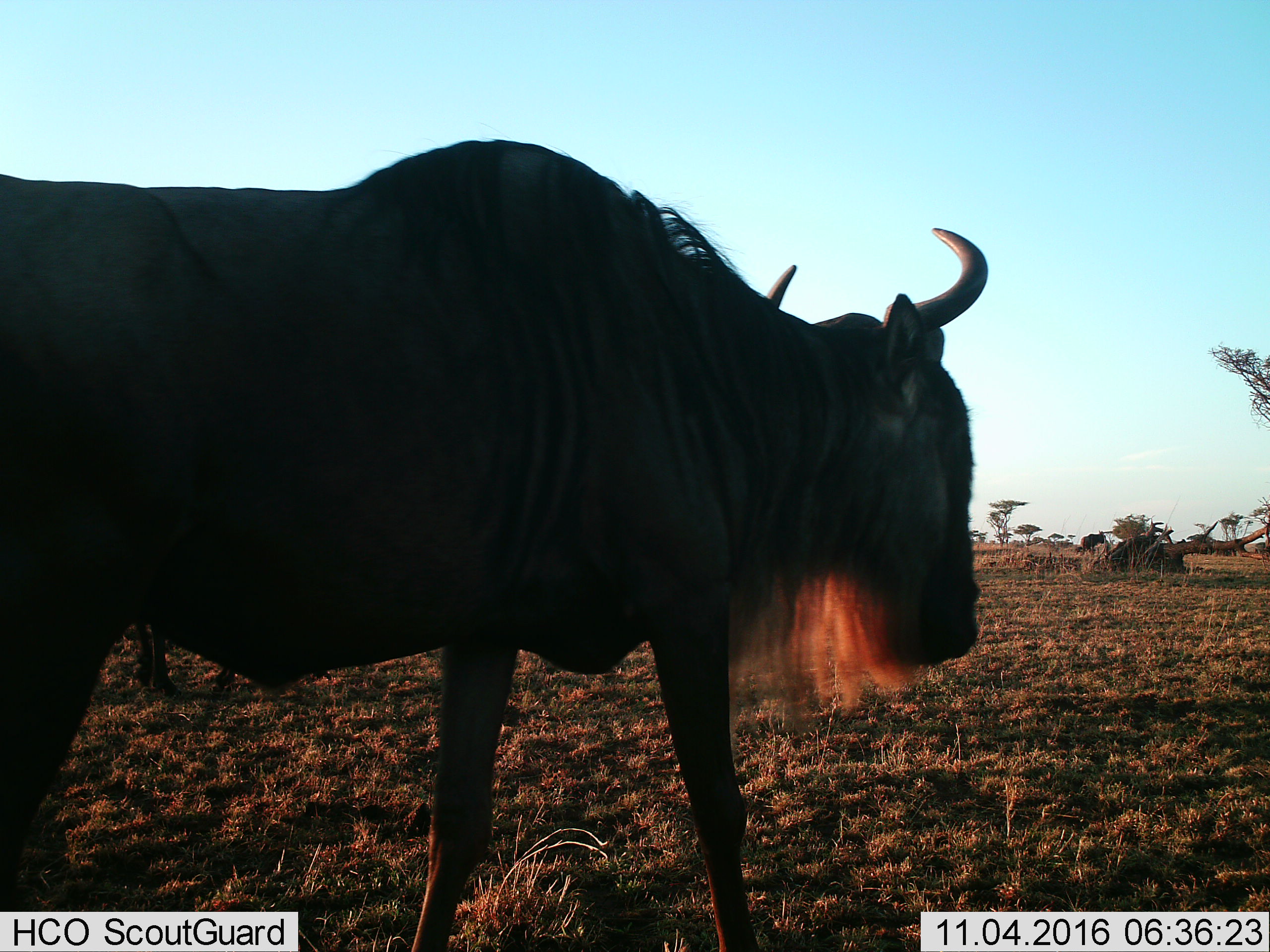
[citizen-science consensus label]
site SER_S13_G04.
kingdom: Animalia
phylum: Chordata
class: Mammalia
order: Artiodactyla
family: Bovidae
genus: Connochaetes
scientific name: Connochaetes taurinus taurinus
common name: blue wildebeest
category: wildebeestblue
Wildebeestblue (blue wildebeest) (Connochaetes taurinus taurinus), count 2. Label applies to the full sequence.